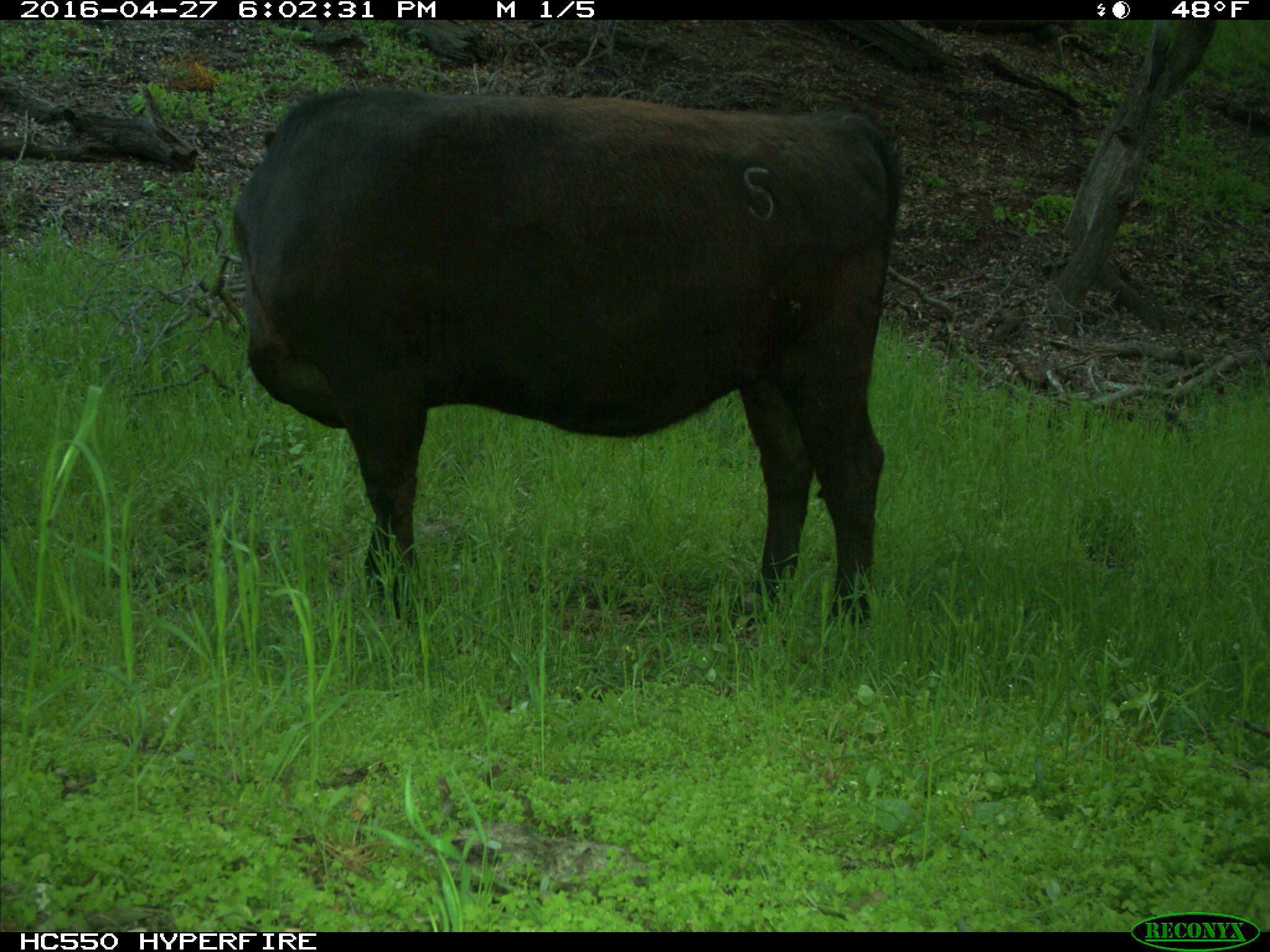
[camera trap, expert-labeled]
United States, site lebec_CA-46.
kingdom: Animalia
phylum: Chordata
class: Mammalia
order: Artiodactyla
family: Bovidae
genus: Bos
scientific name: Bos taurus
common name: domestic cow